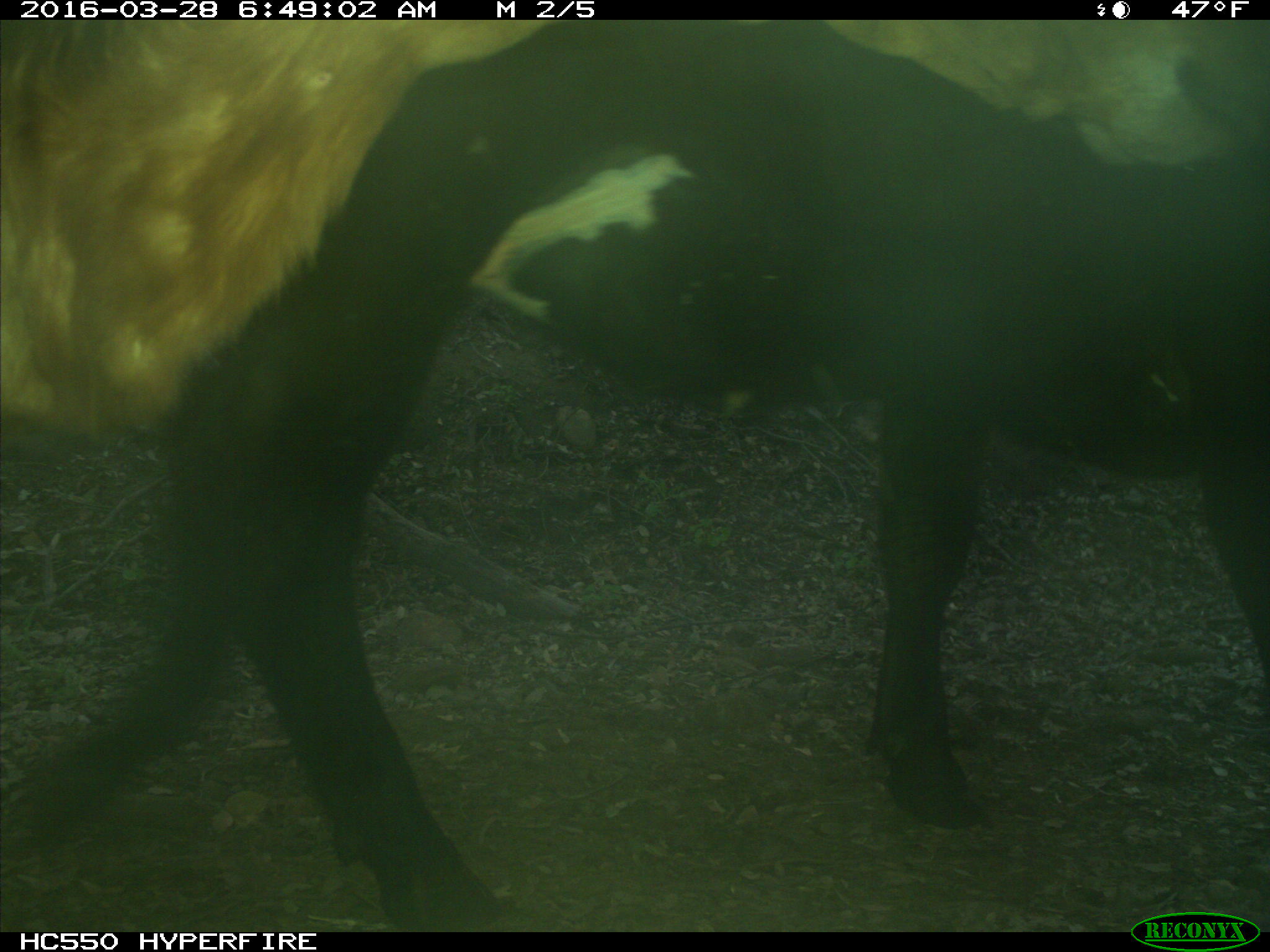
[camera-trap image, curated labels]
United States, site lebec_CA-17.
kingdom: Animalia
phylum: Chordata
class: Mammalia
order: Artiodactyla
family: Bovidae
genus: Bos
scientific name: Bos taurus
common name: domestic cow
Bos taurus (domestic cow).